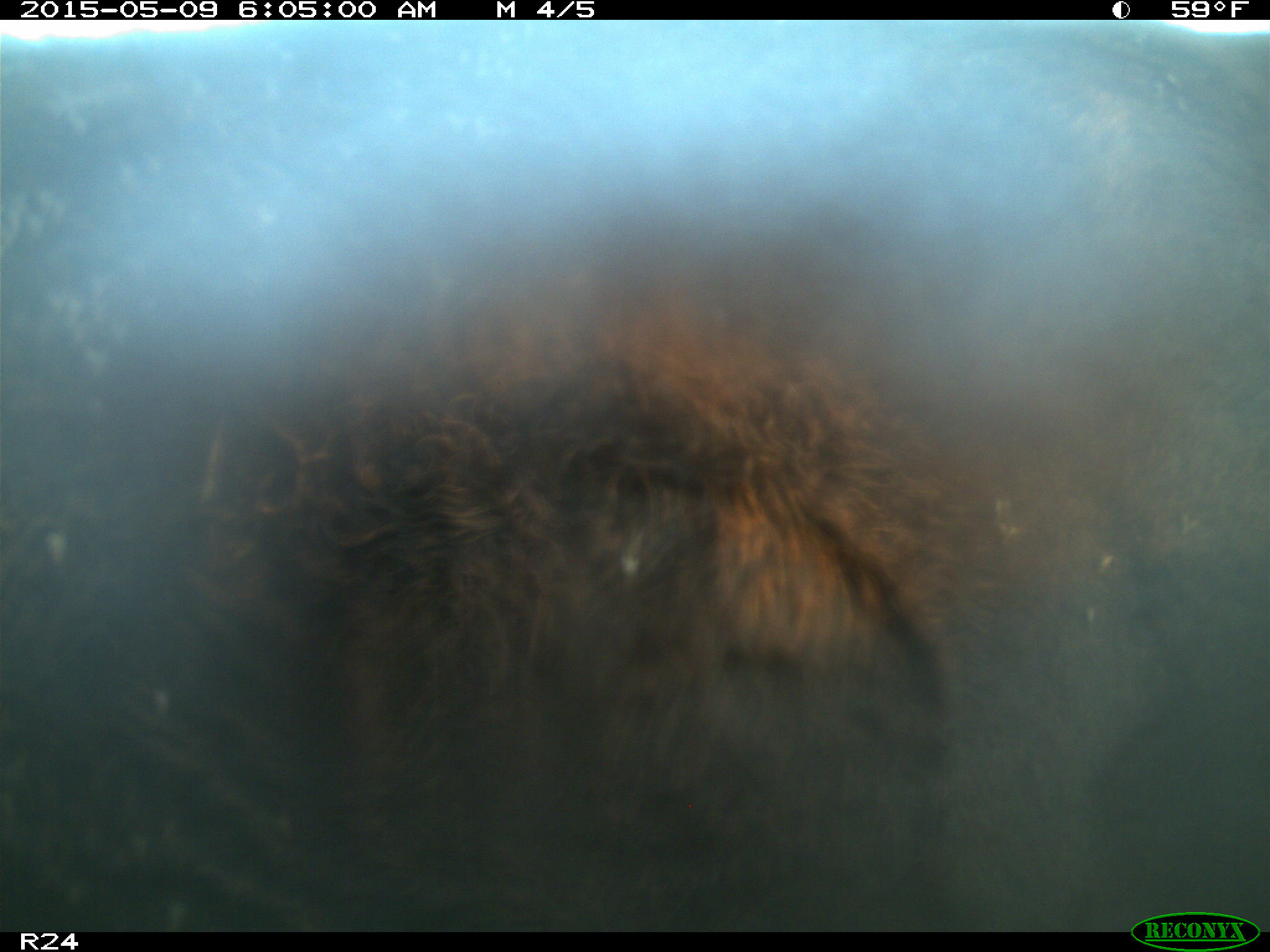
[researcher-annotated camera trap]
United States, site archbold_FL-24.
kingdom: Animalia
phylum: Chordata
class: Mammalia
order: Artiodactyla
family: Bovidae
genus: Bos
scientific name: Bos taurus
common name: domestic cow